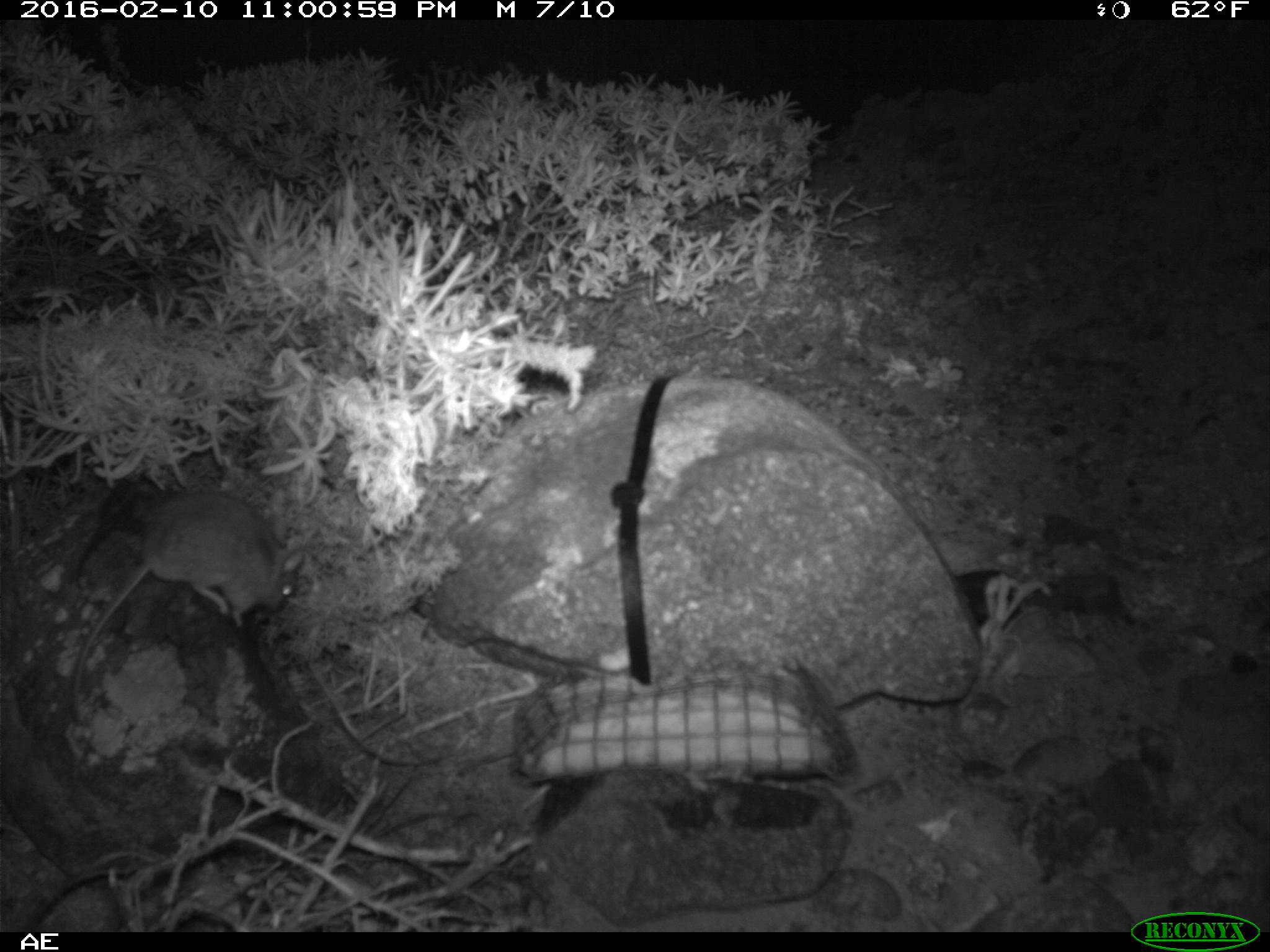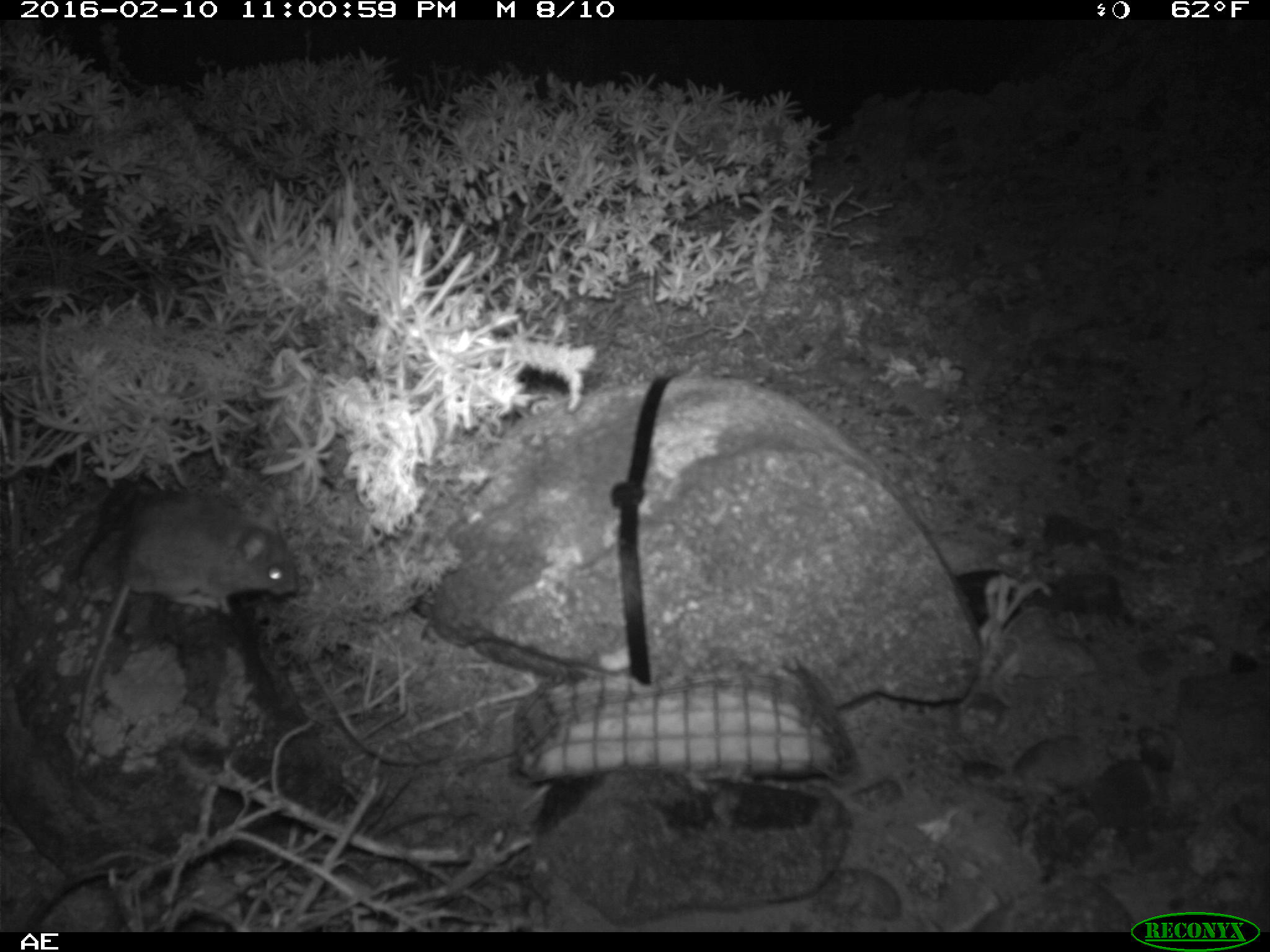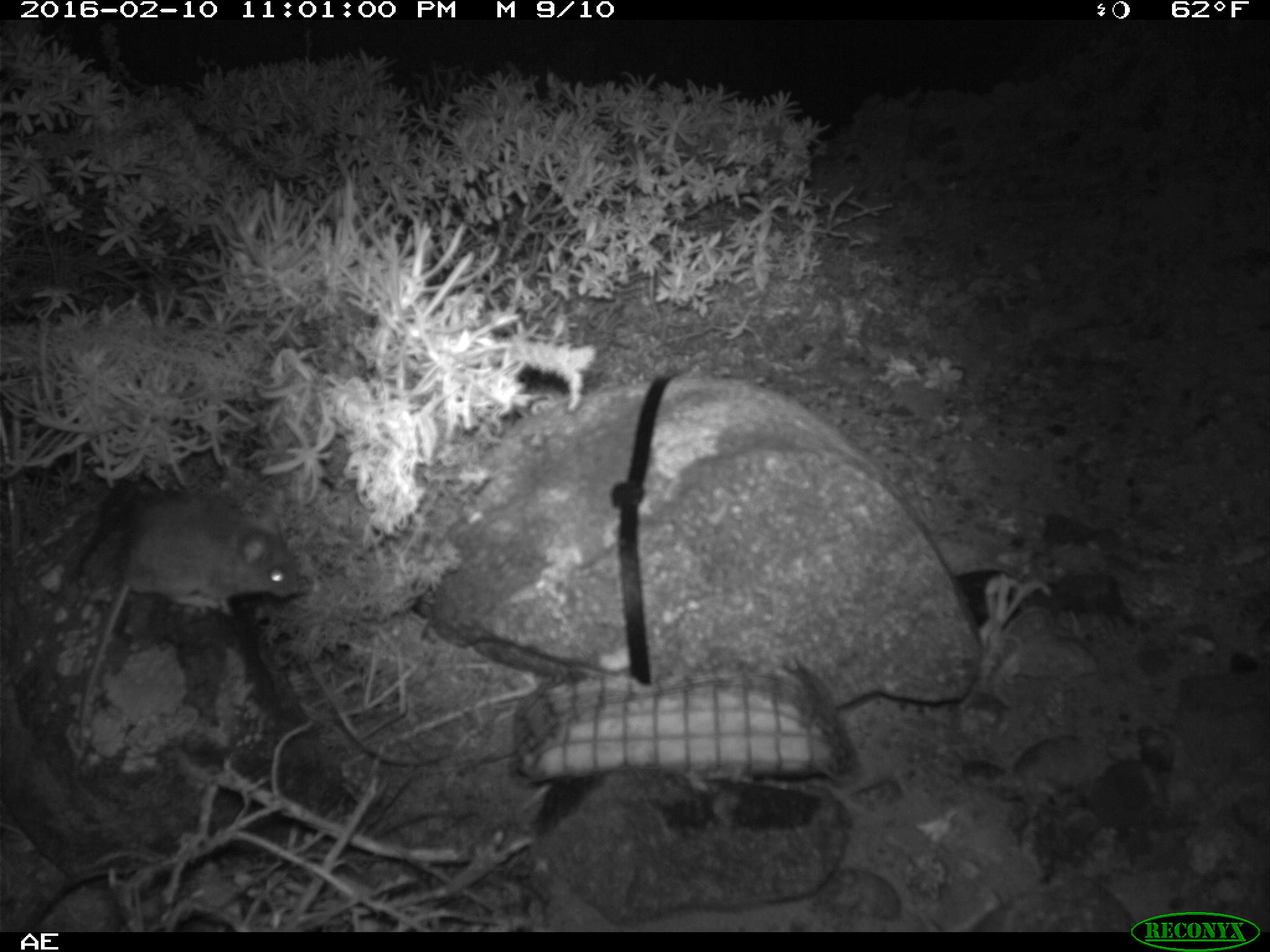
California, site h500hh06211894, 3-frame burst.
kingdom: Animalia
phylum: Chordata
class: Mammalia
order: Rodentia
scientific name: Rodentia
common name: rodent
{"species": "rodent (Rodentia)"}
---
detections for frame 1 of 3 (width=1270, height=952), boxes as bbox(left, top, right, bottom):
rodent: bbox(72, 491, 304, 718)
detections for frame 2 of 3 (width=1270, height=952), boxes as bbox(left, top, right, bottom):
rodent: bbox(73, 498, 297, 762)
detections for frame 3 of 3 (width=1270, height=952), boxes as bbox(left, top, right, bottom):
rodent: bbox(68, 489, 301, 782)